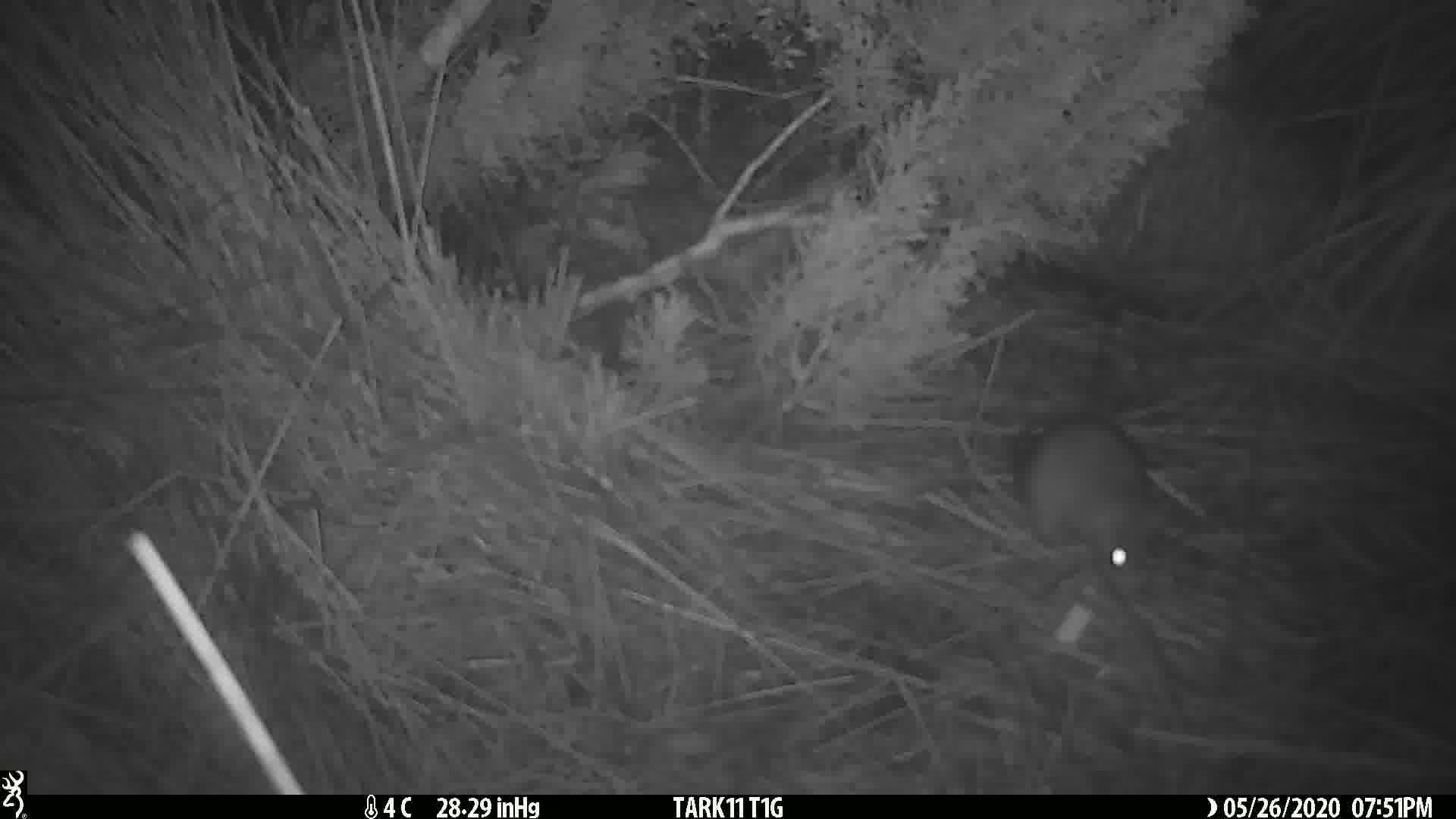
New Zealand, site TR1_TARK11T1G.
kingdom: Animalia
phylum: Chordata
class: Mammalia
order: Rodentia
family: Muridae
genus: Rattus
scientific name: Rattus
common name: rat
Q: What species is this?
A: Rat (Rattus).